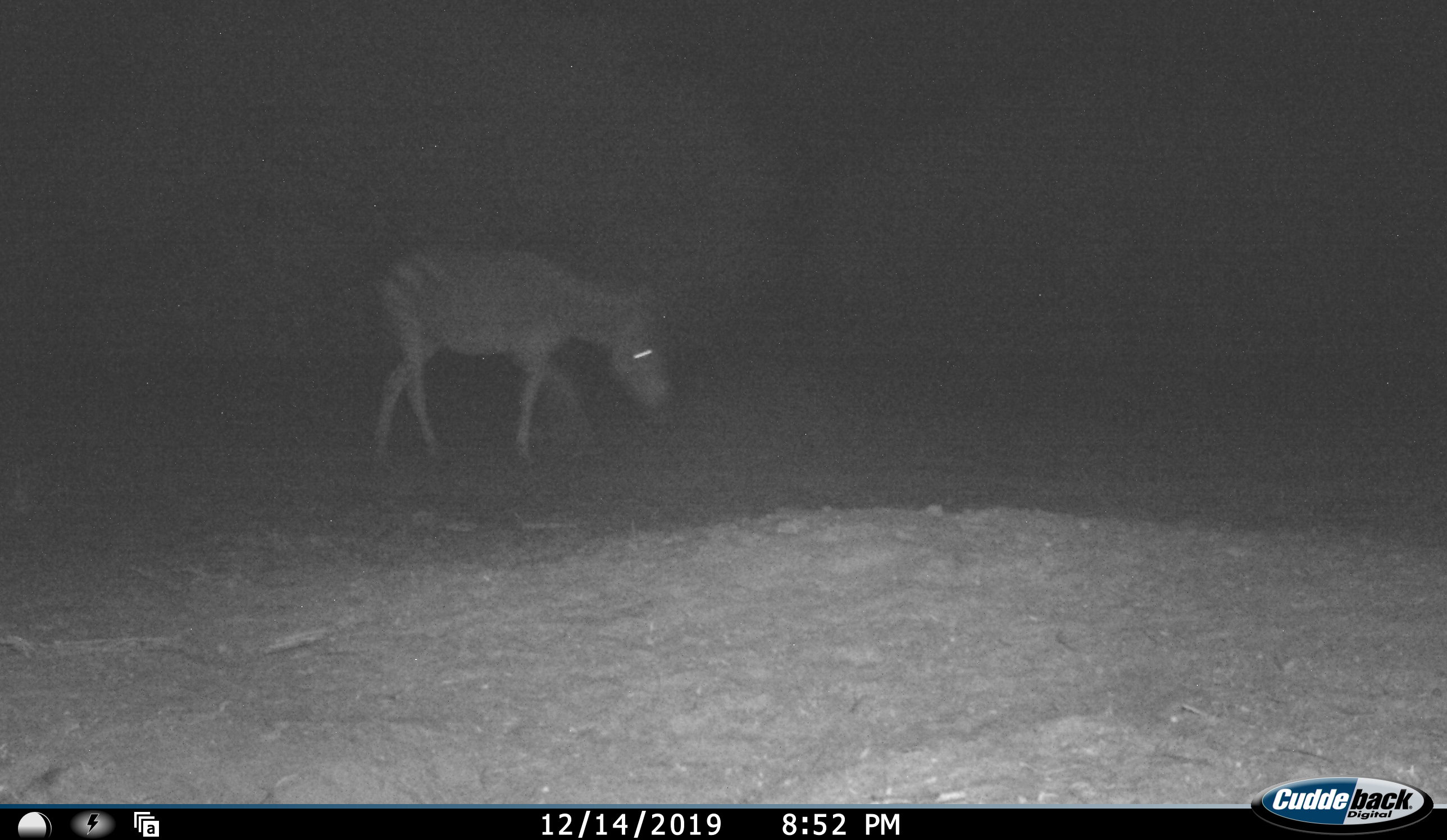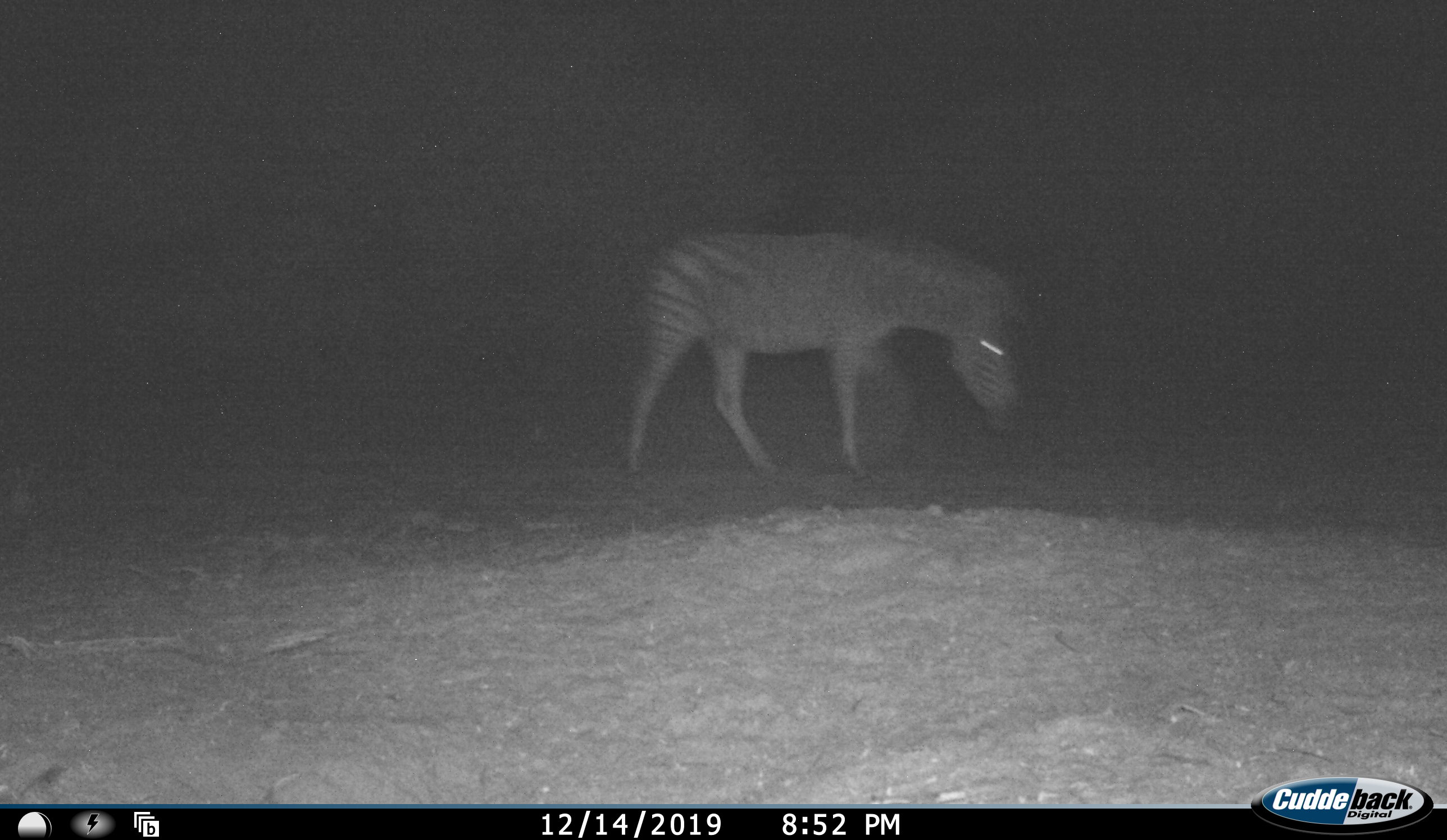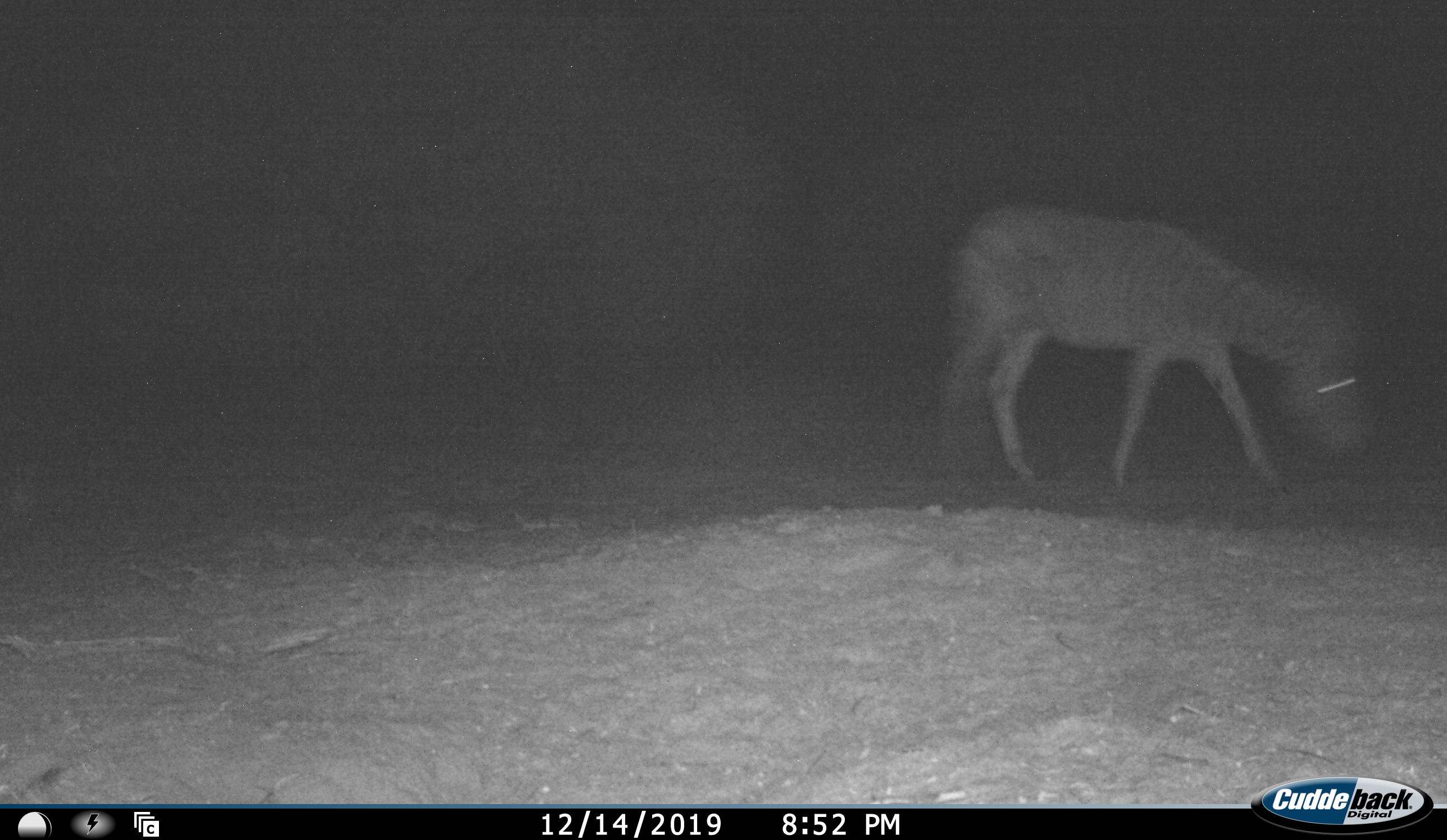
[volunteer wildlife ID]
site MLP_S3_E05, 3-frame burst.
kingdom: Animalia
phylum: Chordata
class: Mammalia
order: Perissodactyla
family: Equidae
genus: Equus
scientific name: Equus quagga burchellii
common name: burchell's zebra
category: zebraburchells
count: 1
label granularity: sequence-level